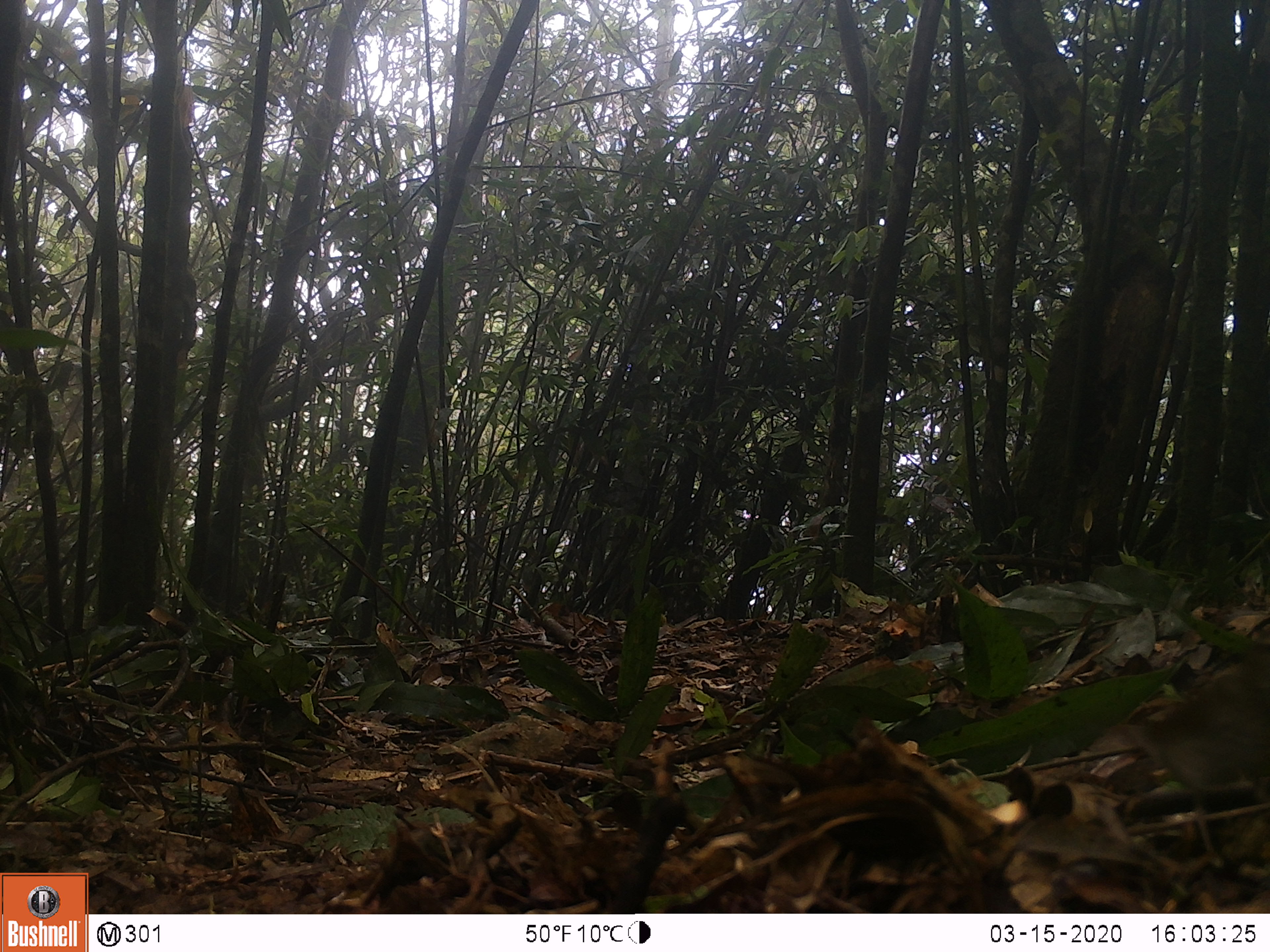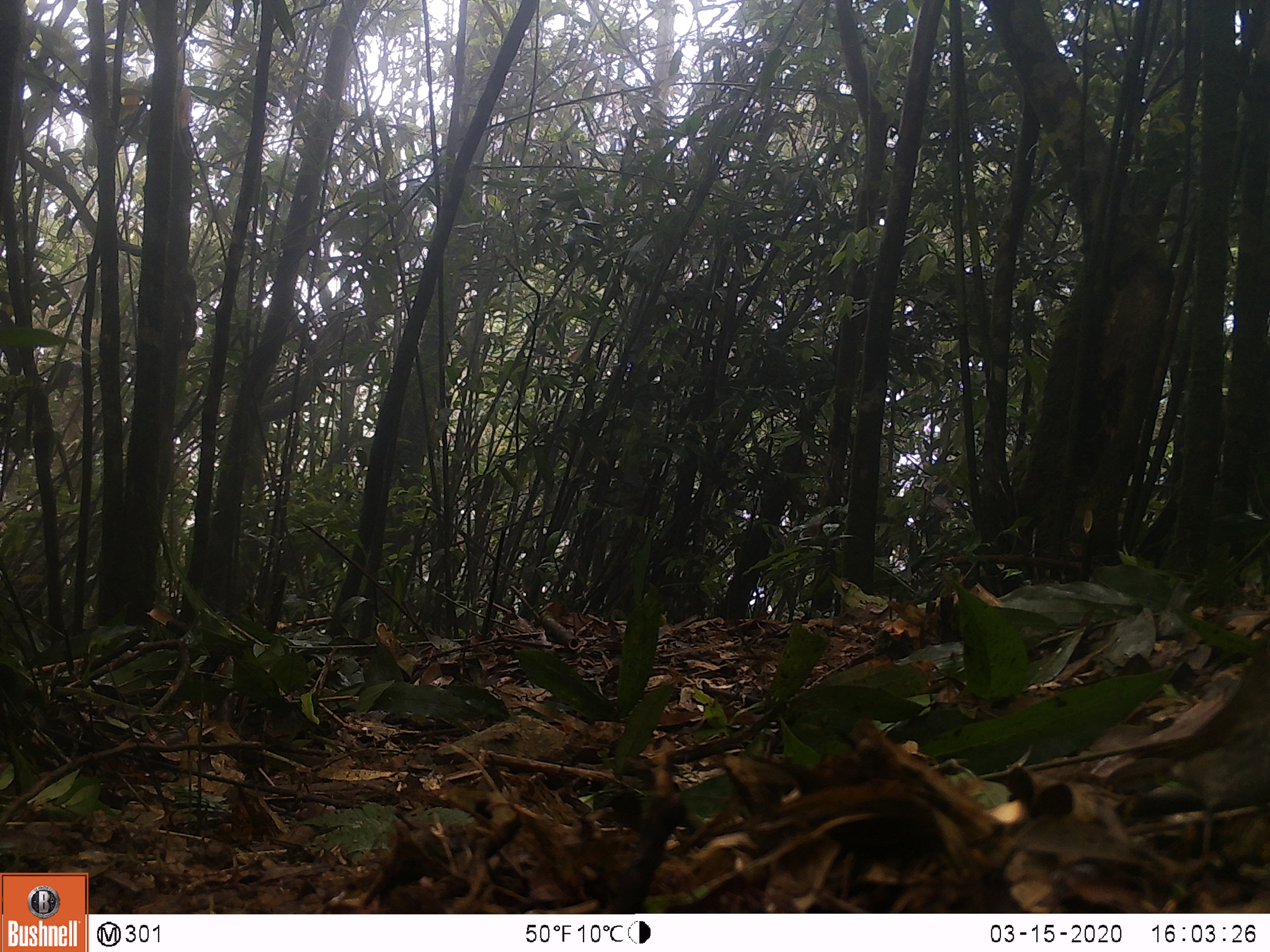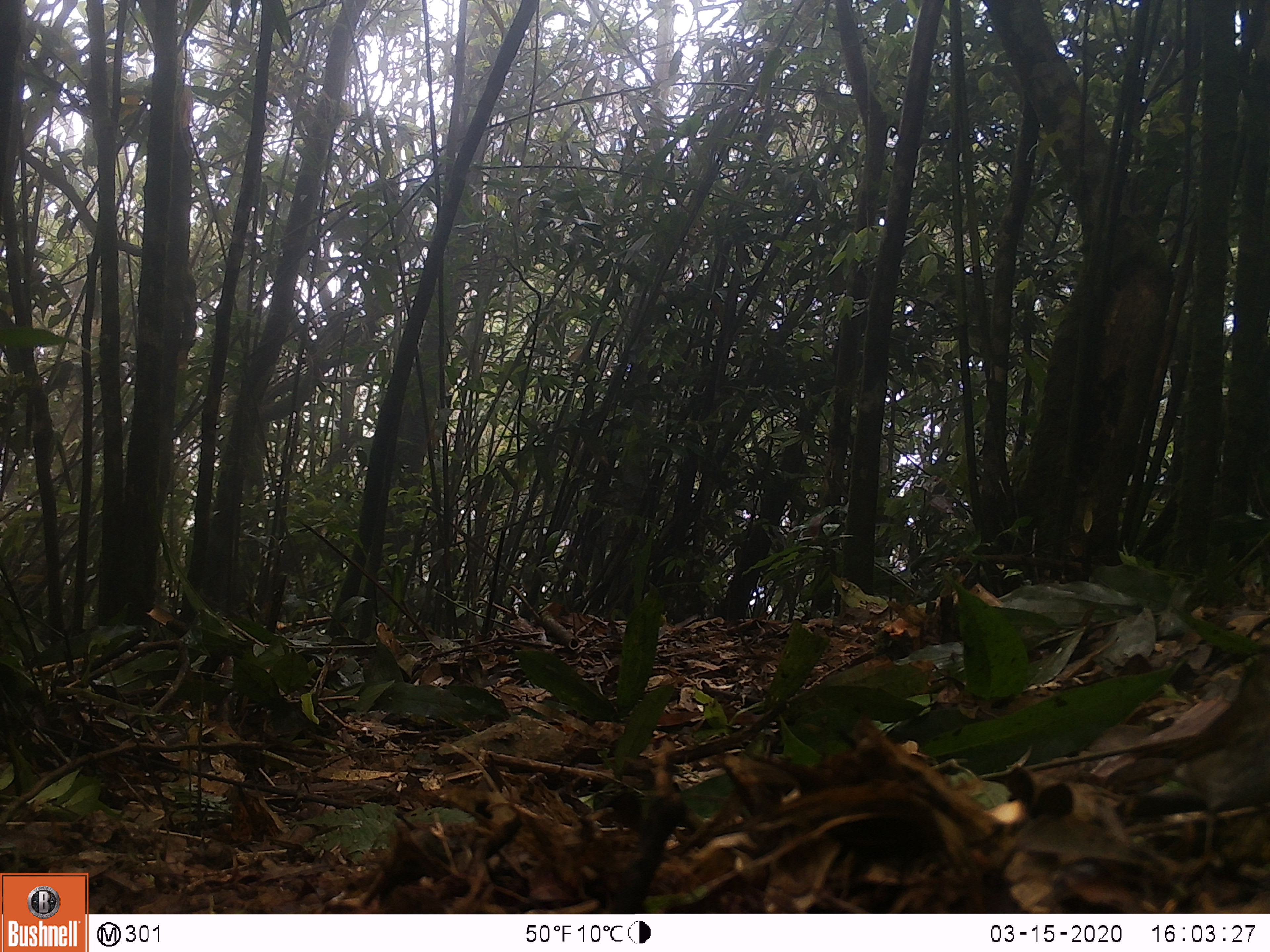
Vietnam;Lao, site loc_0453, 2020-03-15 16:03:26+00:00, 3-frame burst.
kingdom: Animalia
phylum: Chordata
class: Aves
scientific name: Aves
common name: bird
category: unidentified bird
Unidentified bird (bird) (Aves). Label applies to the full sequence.